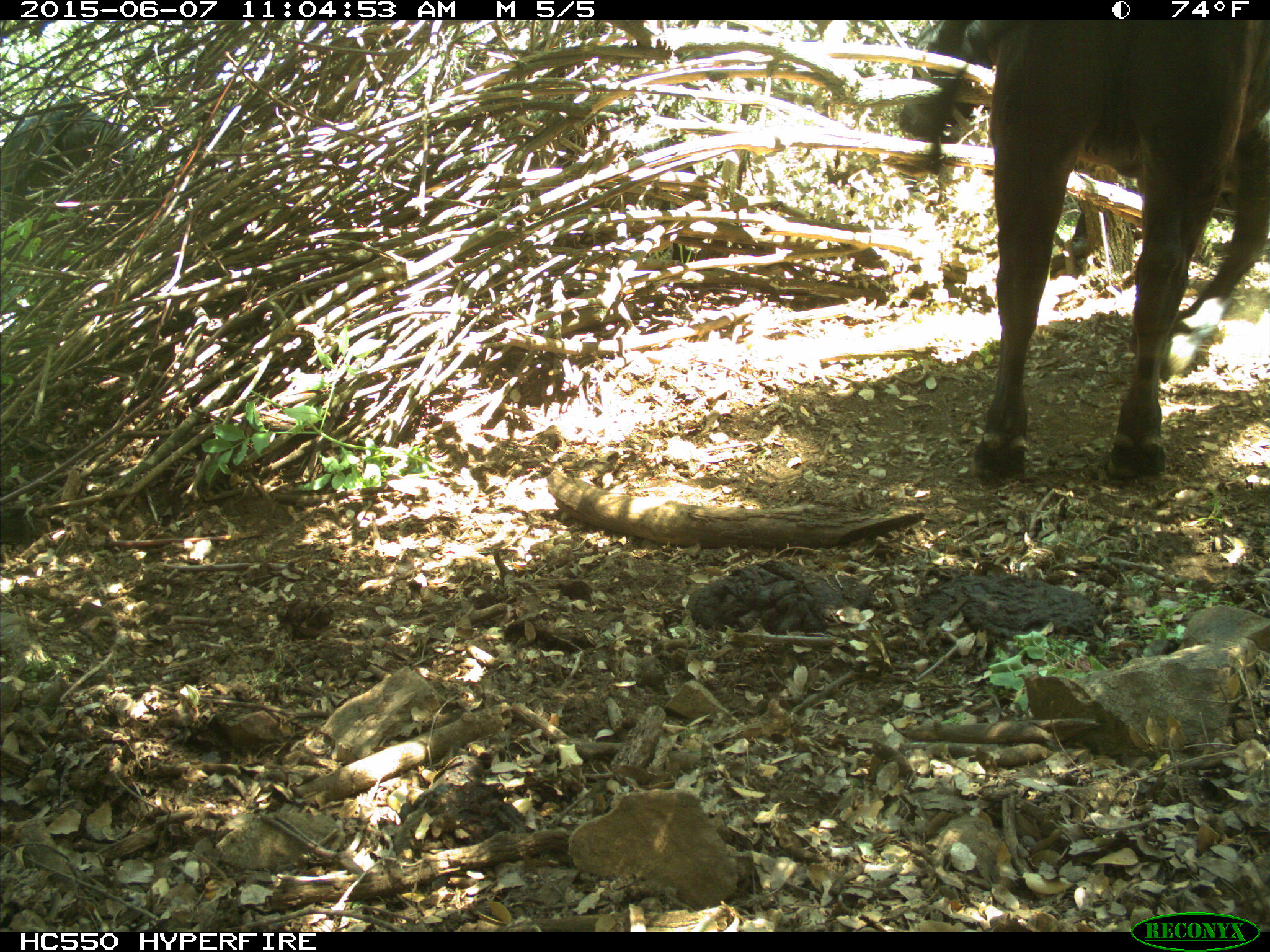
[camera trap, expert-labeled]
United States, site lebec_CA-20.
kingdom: Animalia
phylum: Chordata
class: Mammalia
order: Artiodactyla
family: Bovidae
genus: Bos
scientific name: Bos taurus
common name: domestic cow